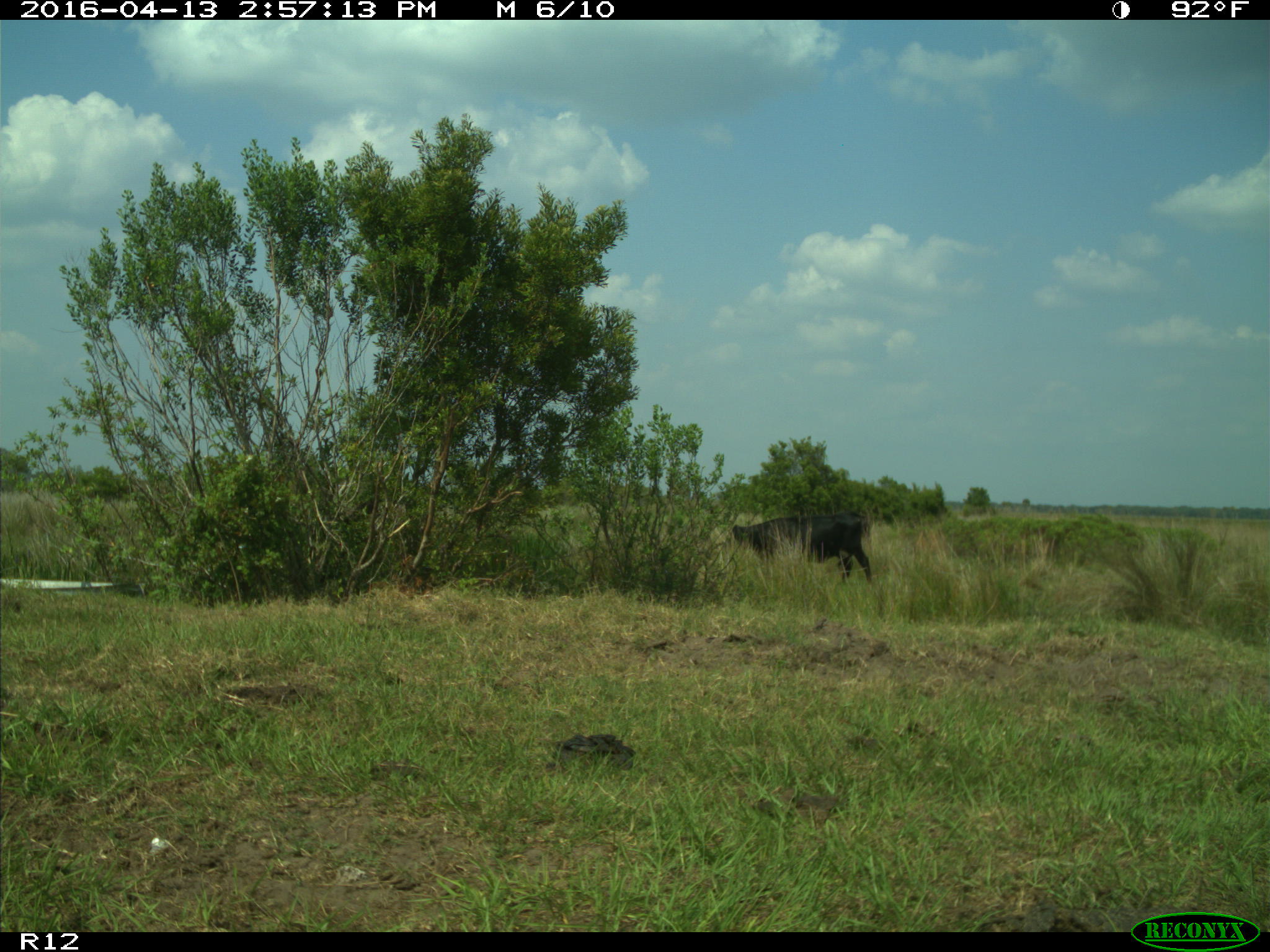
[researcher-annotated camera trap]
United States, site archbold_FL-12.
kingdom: Animalia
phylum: Chordata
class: Mammalia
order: Artiodactyla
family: Bovidae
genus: Bos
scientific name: Bos taurus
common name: domestic cow